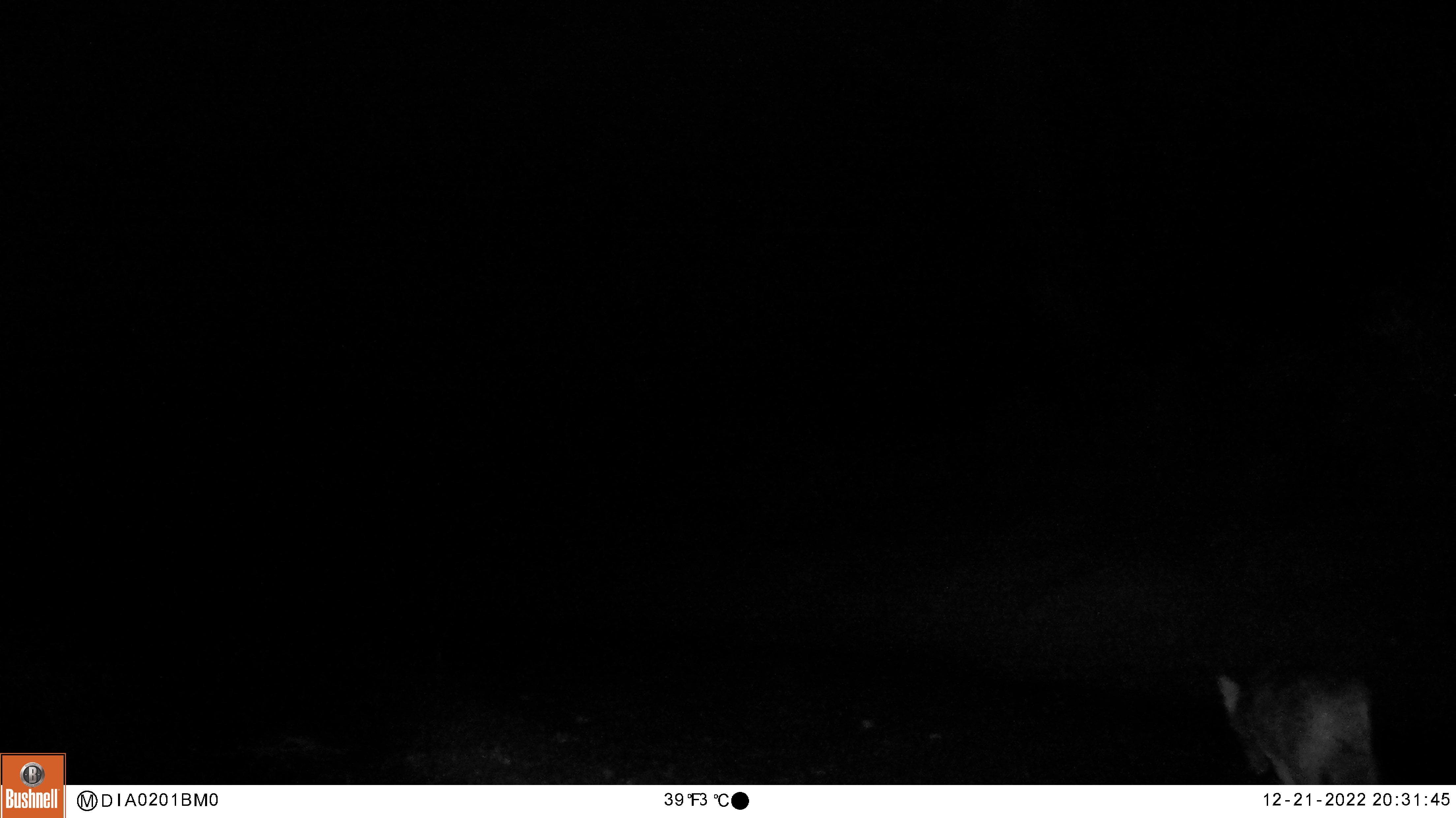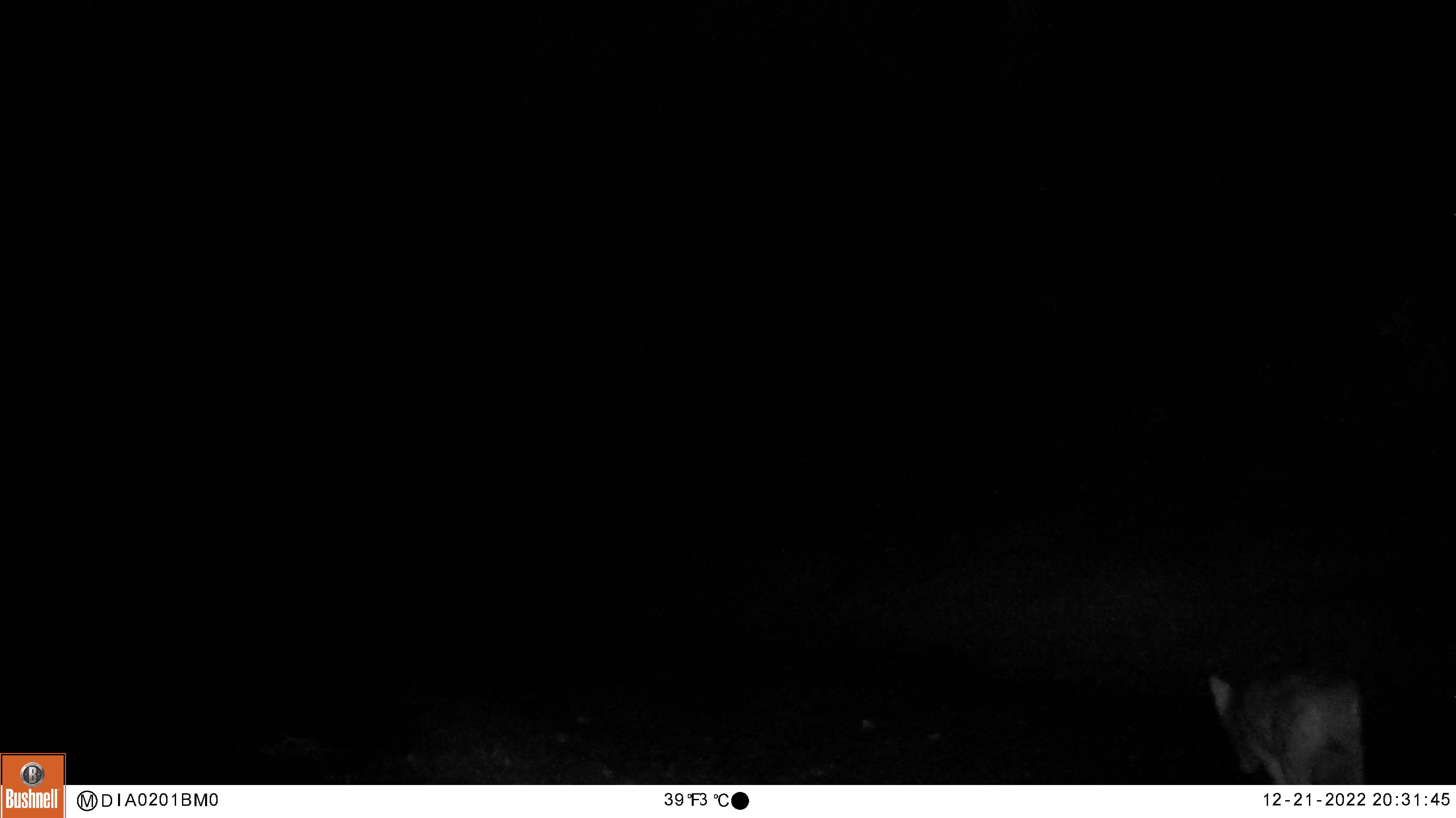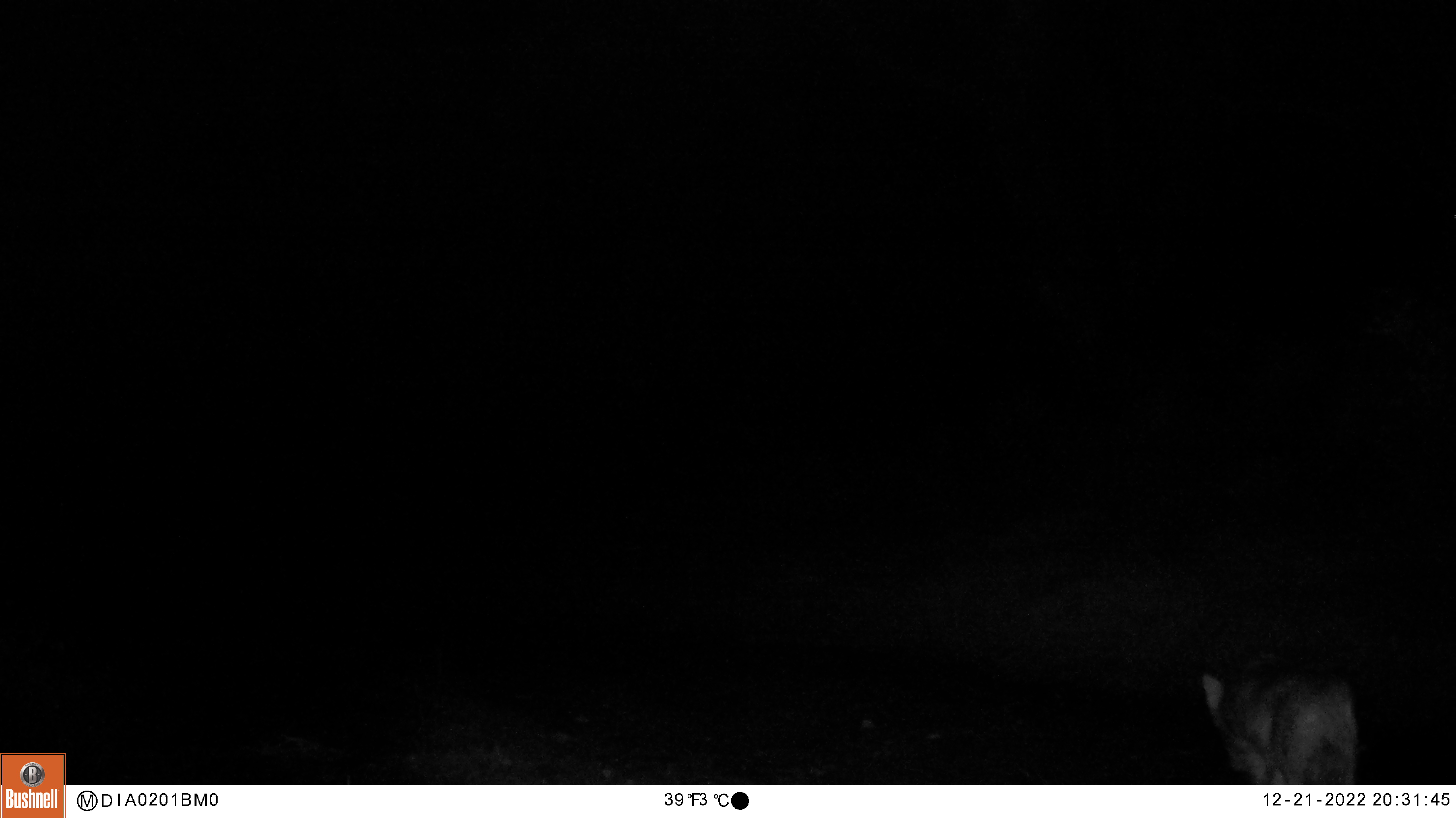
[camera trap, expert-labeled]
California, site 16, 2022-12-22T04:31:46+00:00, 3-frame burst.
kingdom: Animalia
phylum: Chordata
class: Mammalia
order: Carnivora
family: Canidae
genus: Canis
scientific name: Canis latrans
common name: coyote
Coyote (Canis latrans).